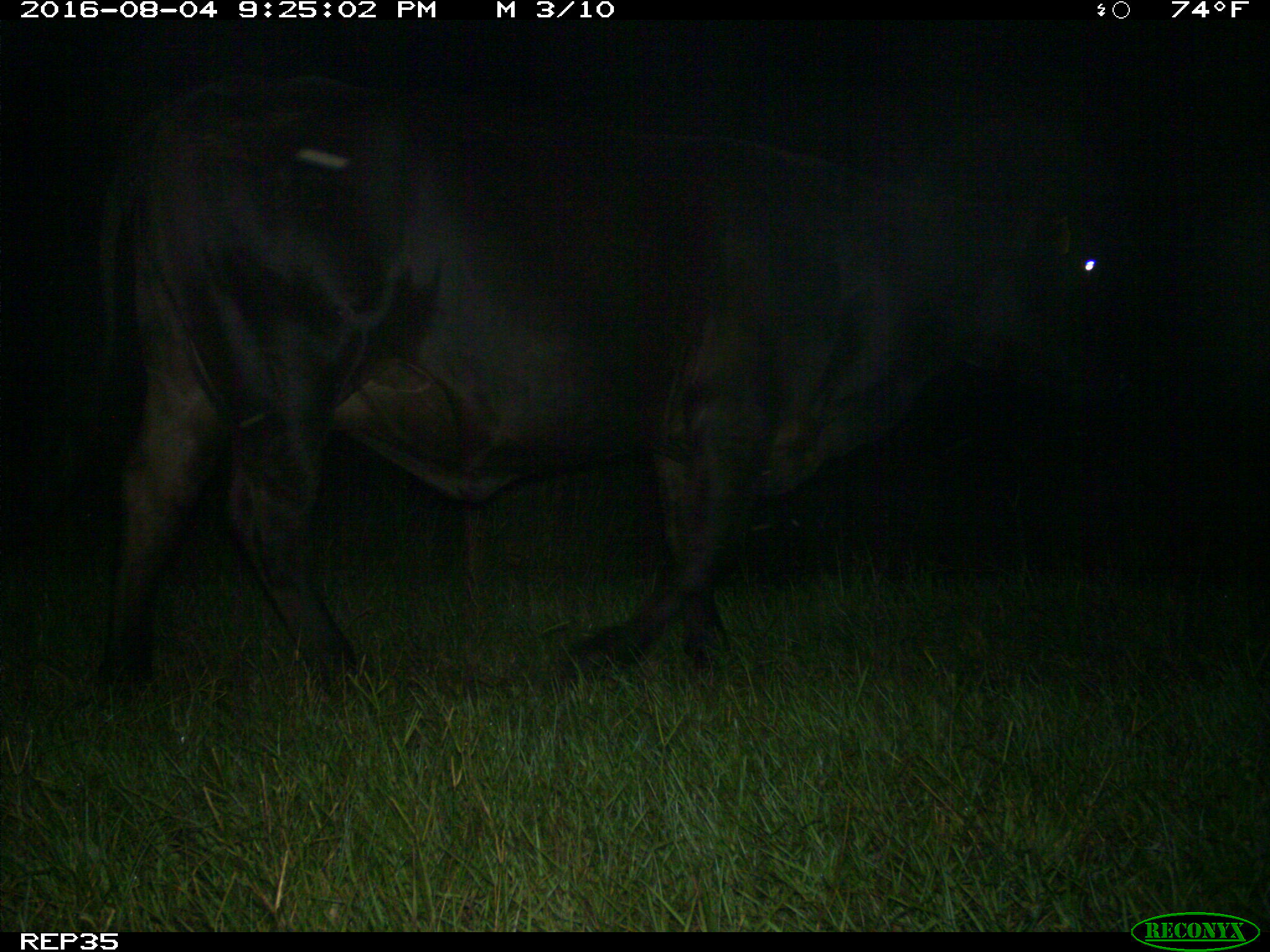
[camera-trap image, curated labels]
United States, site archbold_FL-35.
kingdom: Animalia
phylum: Chordata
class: Mammalia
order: Artiodactyla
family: Bovidae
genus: Bos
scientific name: Bos taurus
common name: domestic cow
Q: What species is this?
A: Bos taurus (domestic cow).